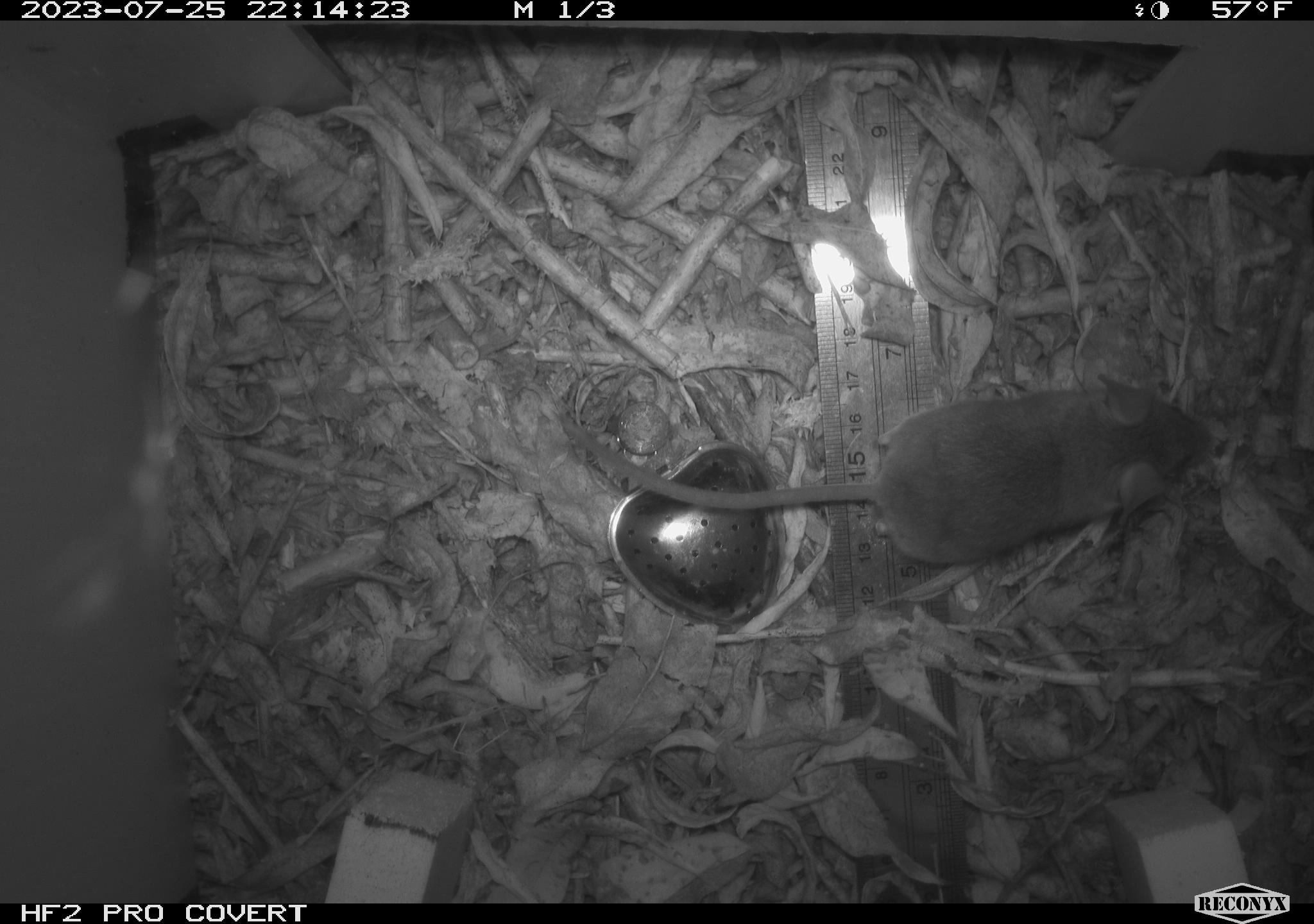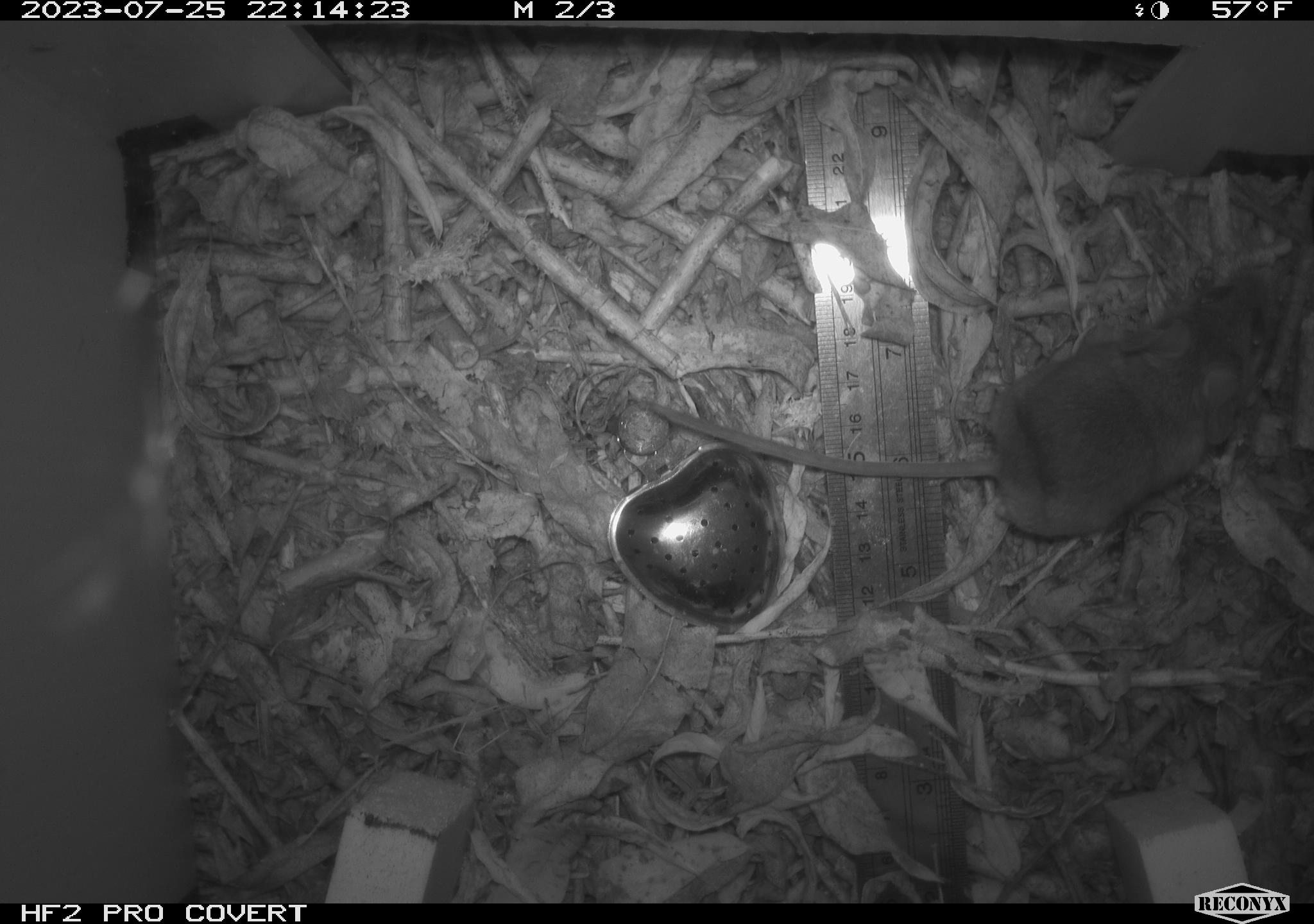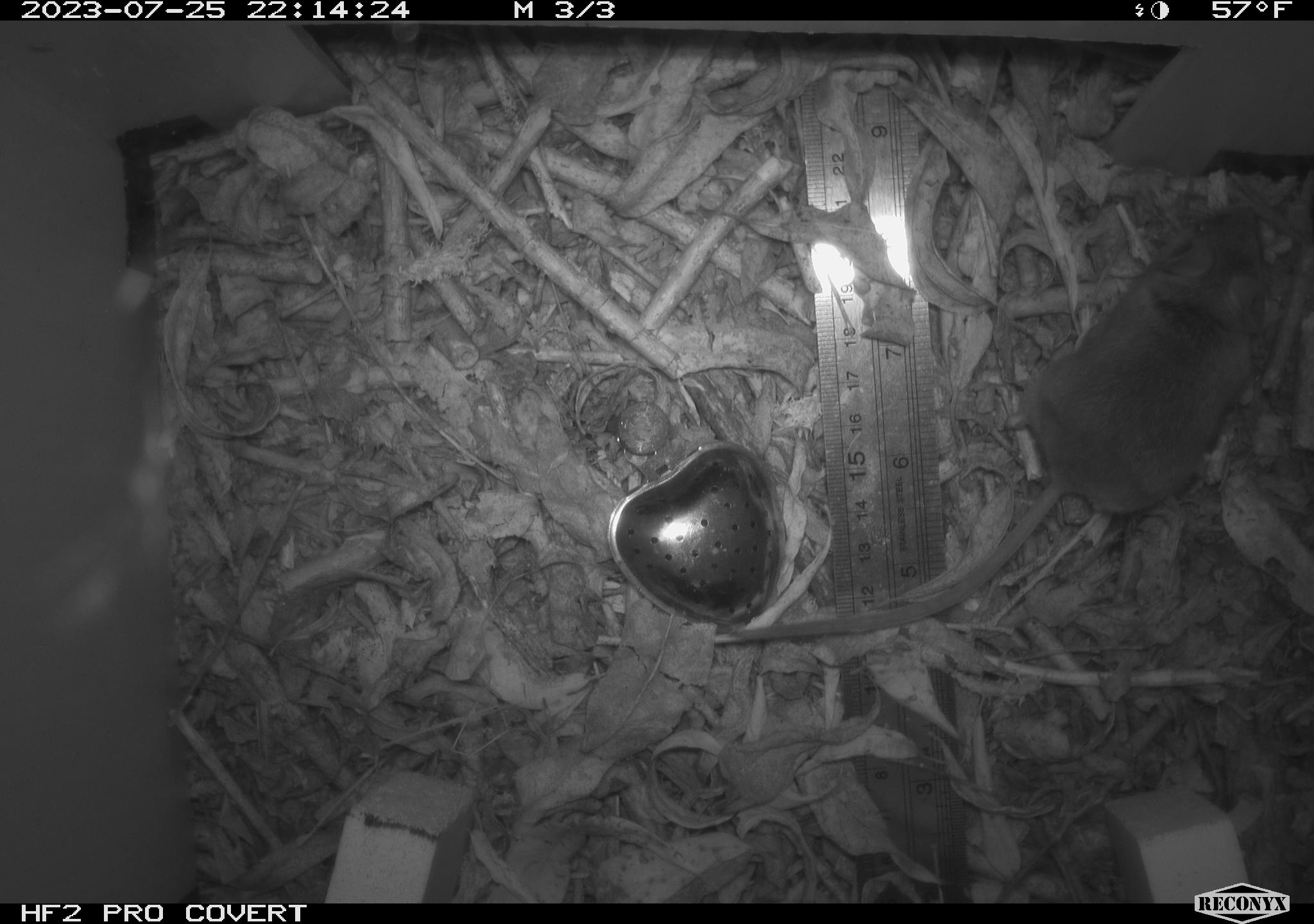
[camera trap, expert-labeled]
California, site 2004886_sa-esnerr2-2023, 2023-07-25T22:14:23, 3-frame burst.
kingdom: Animalia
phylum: Chordata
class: Mammalia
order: Rodentia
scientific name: Rodentia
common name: mouse species